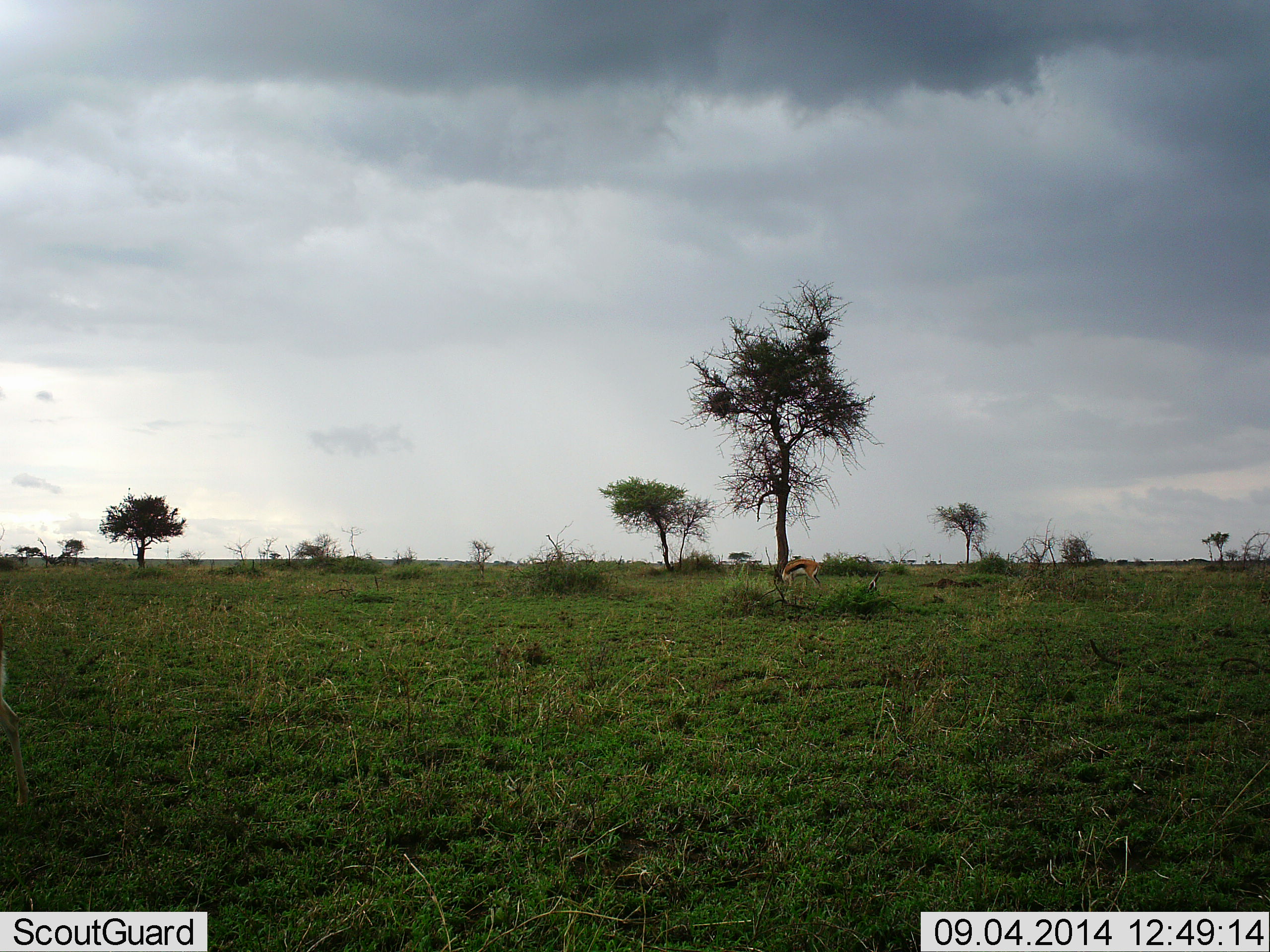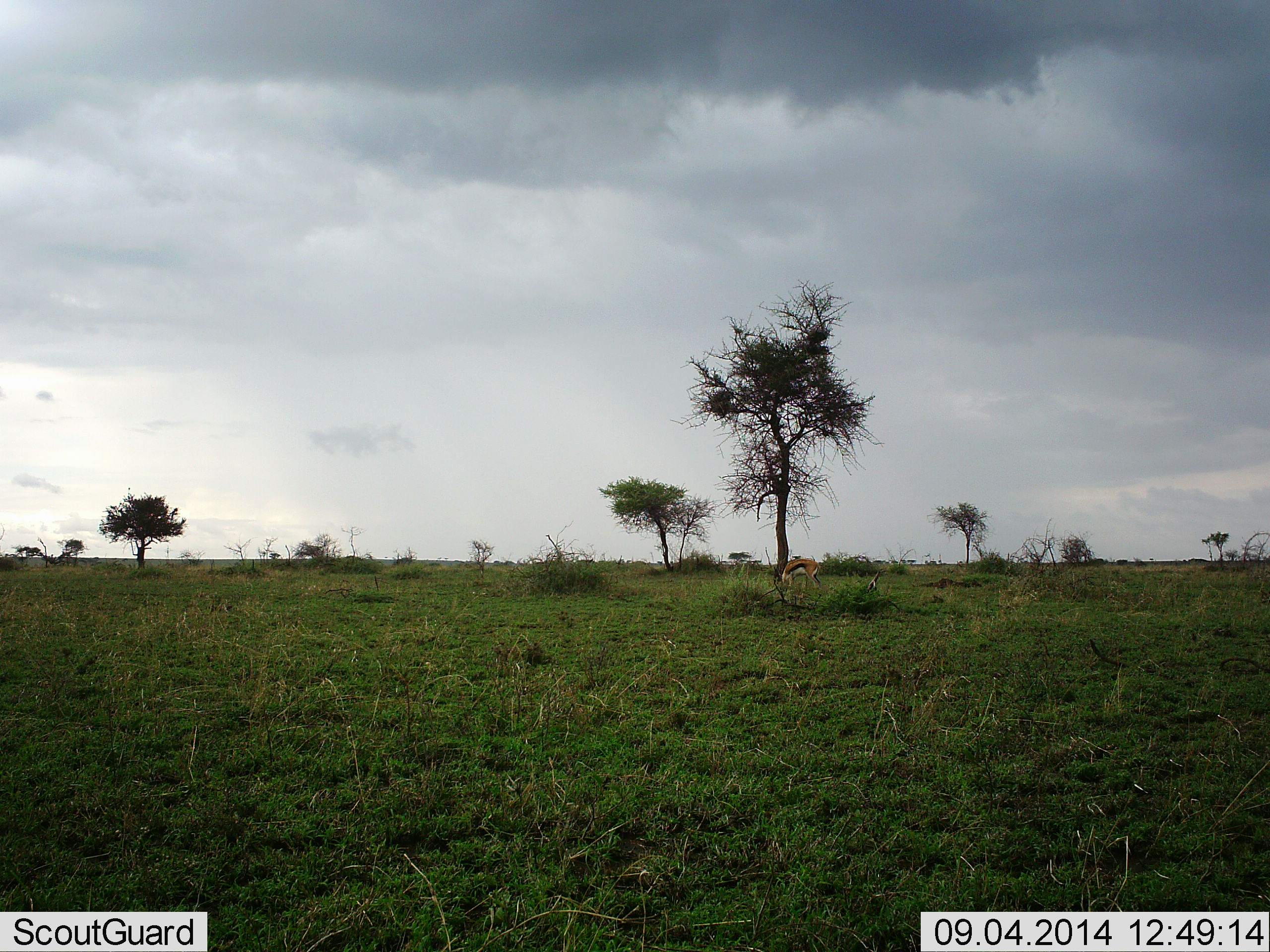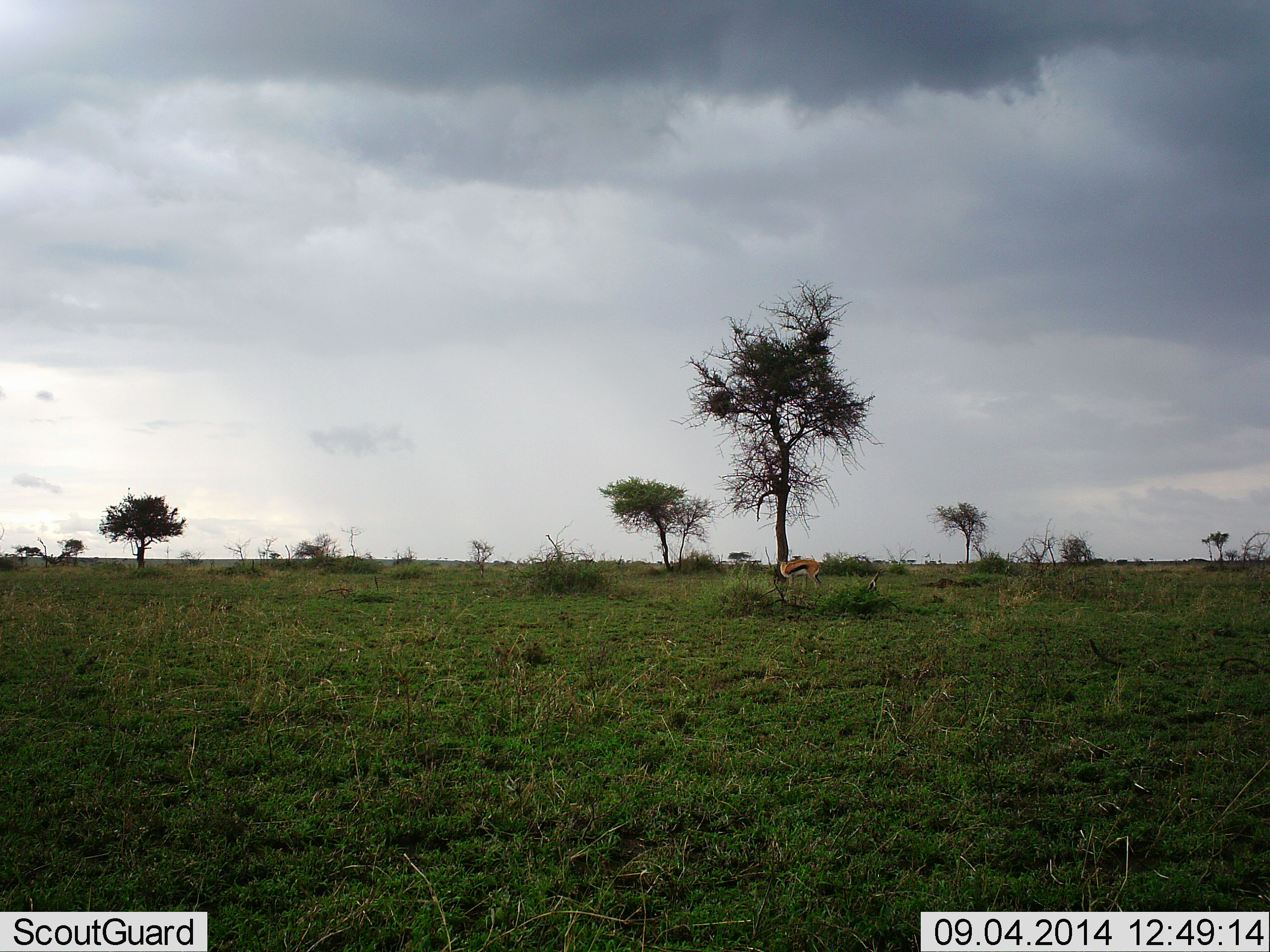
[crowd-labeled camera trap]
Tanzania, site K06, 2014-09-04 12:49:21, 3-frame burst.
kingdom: Animalia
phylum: Chordata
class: Mammalia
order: Artiodactyla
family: Bovidae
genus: Eudorcas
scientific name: Eudorcas thomsonii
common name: thomson's gazelle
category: gazellethomsons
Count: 1.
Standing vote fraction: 30%.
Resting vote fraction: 0%.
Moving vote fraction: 10%.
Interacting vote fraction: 0%.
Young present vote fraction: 0%.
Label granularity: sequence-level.